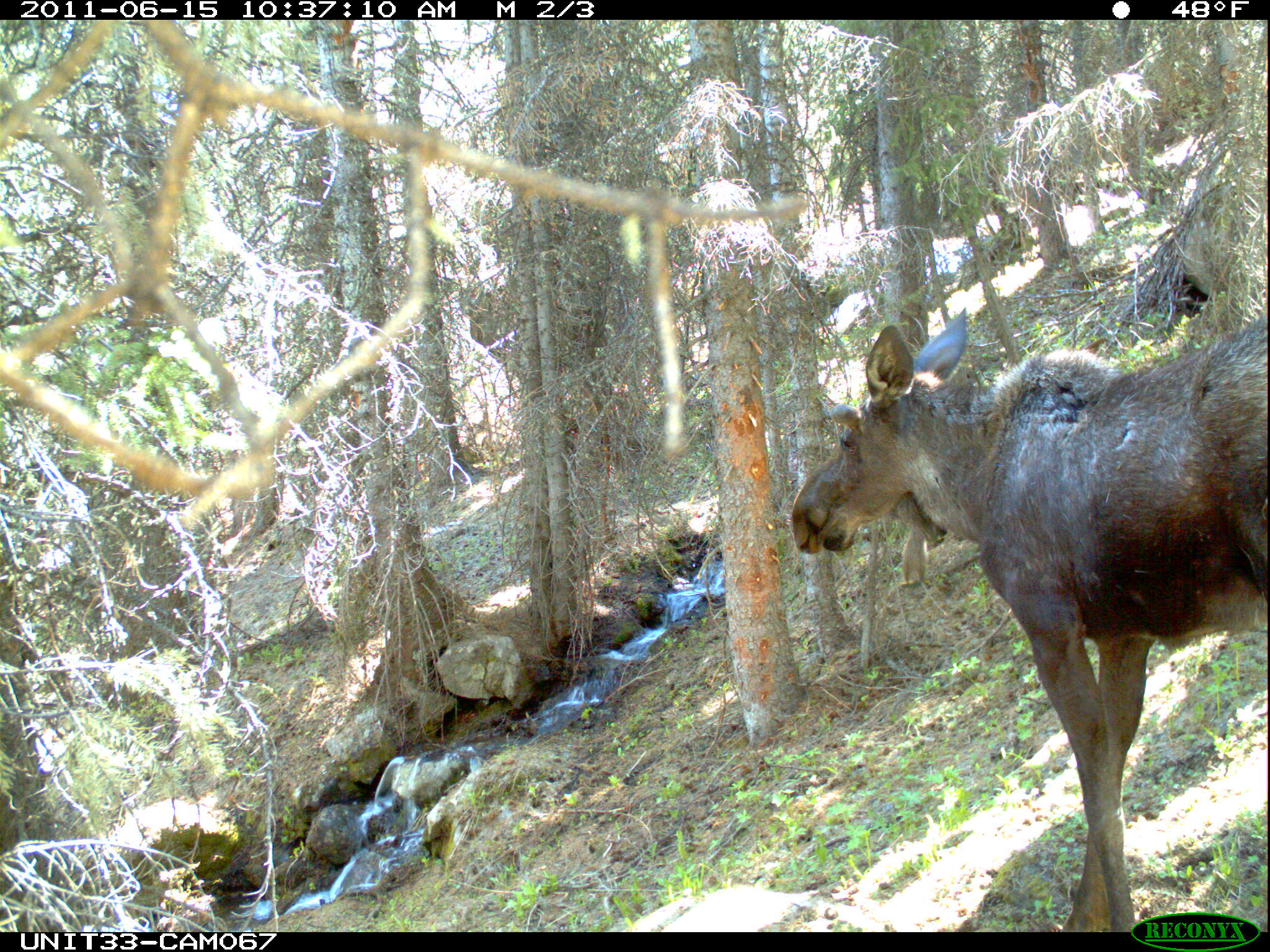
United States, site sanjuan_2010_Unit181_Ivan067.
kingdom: Animalia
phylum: Chordata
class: Mammalia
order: Artiodactyla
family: Cervidae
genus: Alces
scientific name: Alces alces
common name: moose